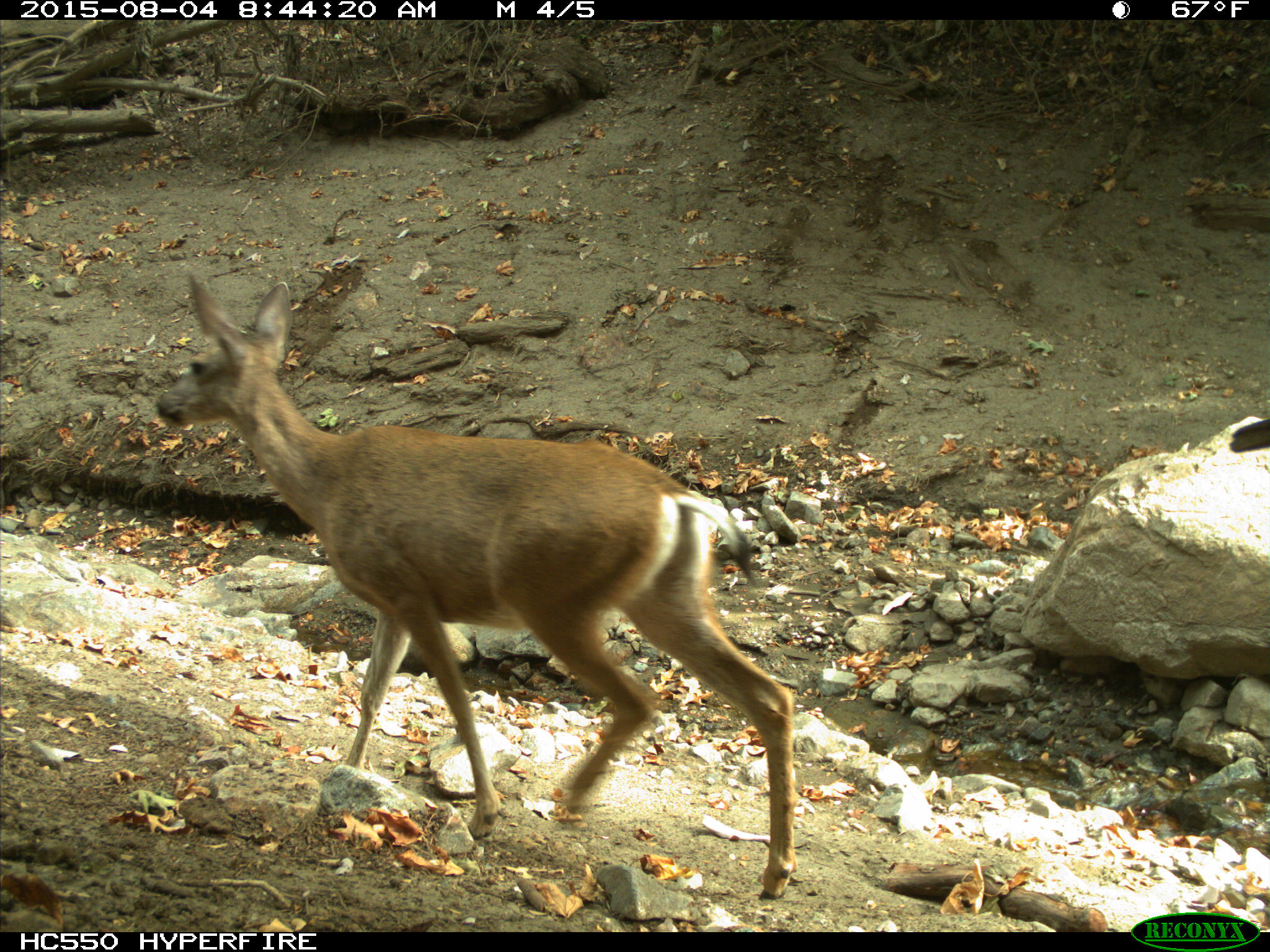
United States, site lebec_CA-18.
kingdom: Animalia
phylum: Chordata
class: Mammalia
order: Artiodactyla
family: Cervidae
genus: Odocoileus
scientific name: Odocoileus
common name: deer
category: unidentified deer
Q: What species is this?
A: Unidentified deer (deer) (Odocoileus).